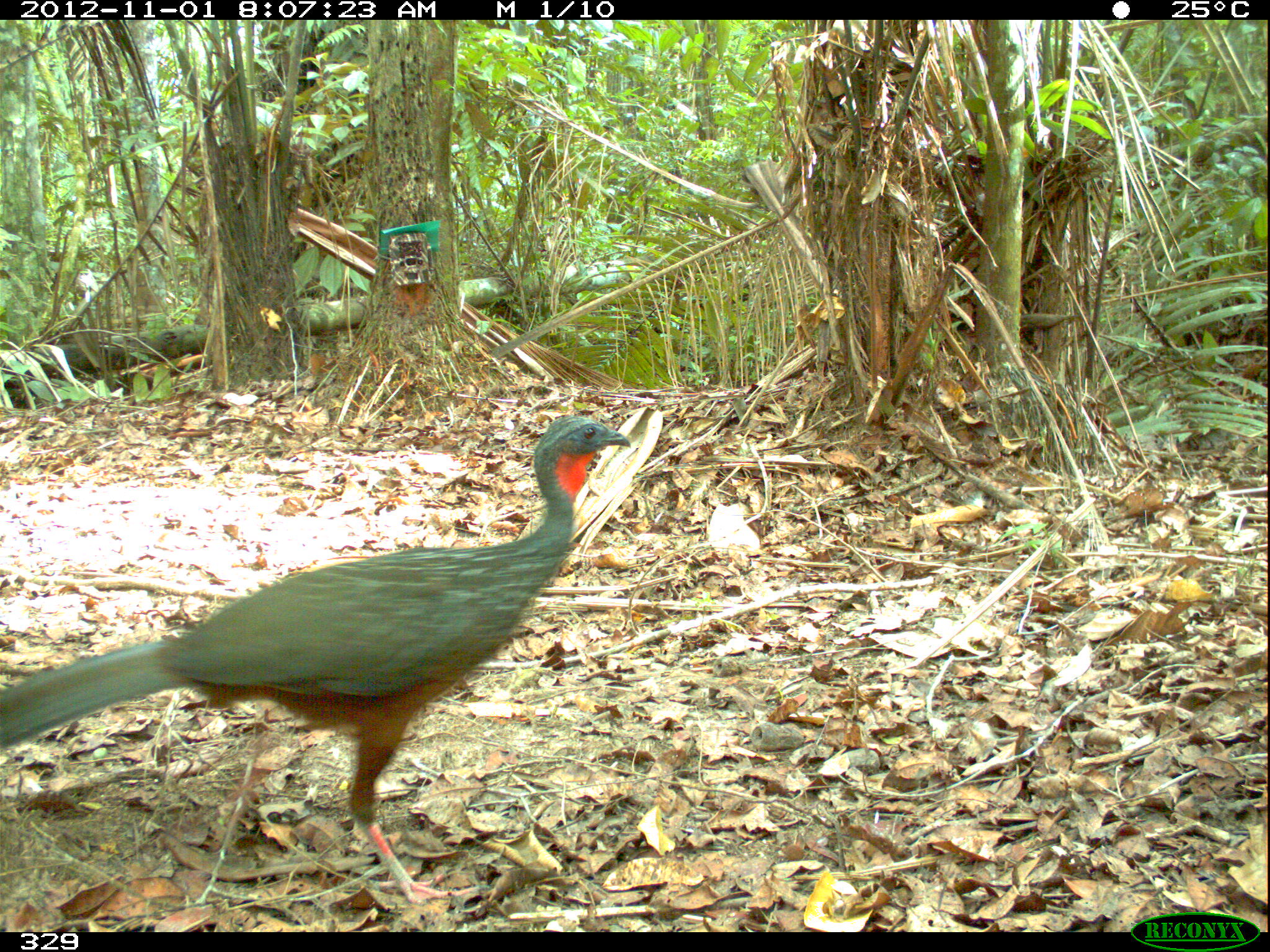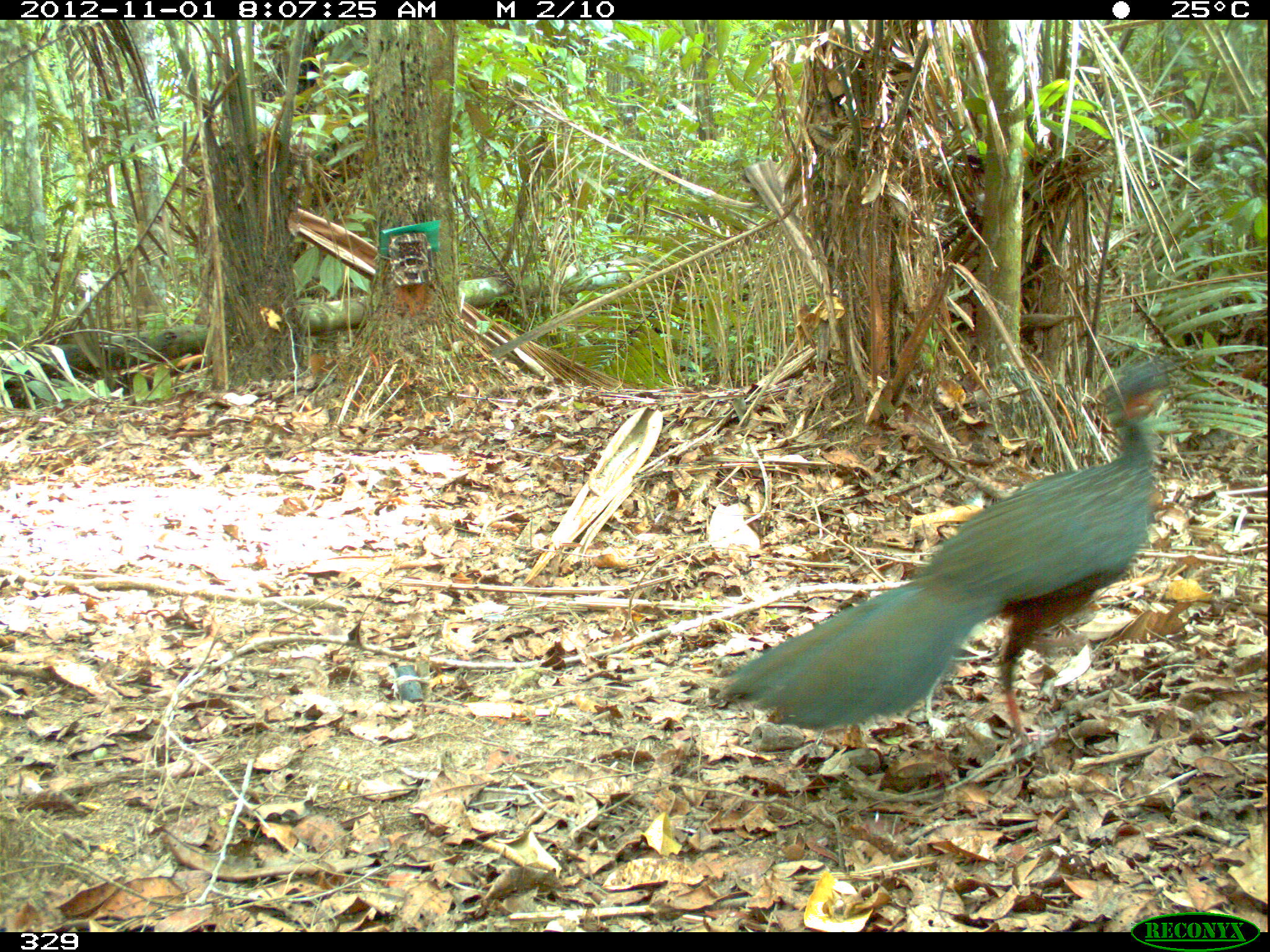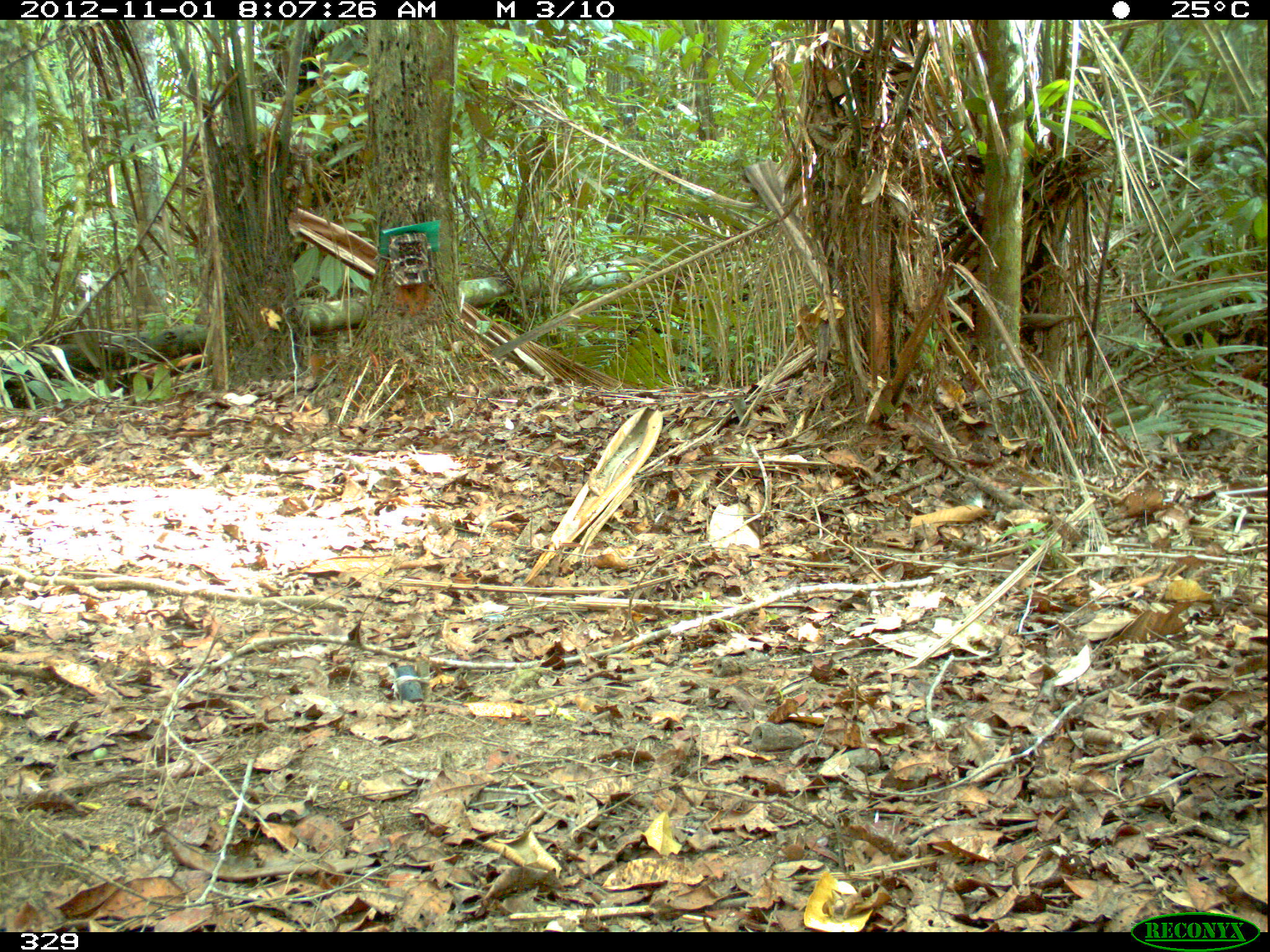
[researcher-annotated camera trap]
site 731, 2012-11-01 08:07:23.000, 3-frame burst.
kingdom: Animalia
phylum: Chordata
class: Aves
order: Galliformes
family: Cracidae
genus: Penelope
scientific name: Penelope jacquacu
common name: spix's guan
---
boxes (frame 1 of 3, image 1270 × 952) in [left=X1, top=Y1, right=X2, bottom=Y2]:
penelope jacquacu: [left=0, top=414, right=629, bottom=903]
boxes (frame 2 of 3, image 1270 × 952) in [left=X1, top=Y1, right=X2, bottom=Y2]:
penelope jacquacu: [left=719, top=350, right=1208, bottom=761]